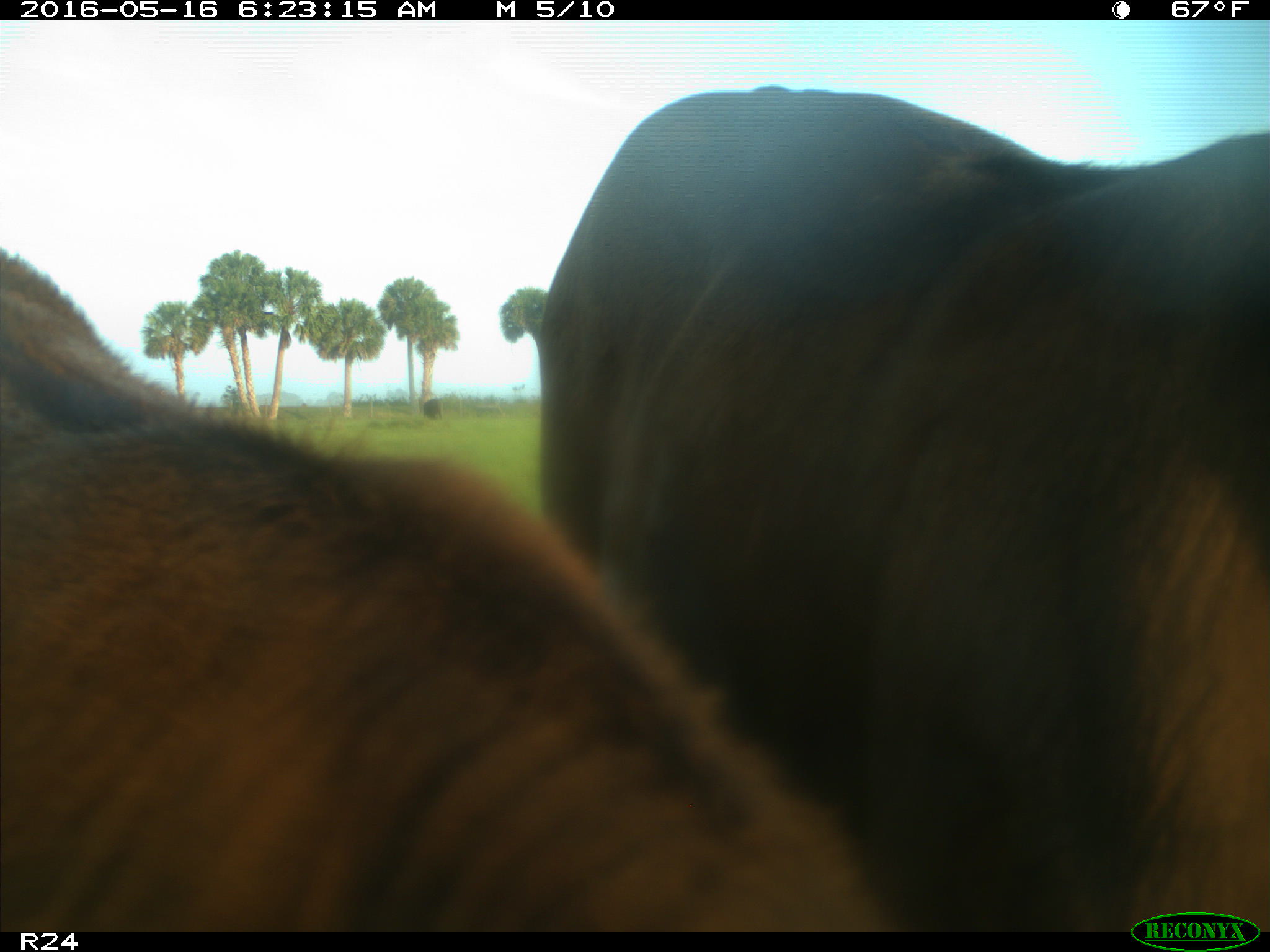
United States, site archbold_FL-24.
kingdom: Animalia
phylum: Chordata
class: Mammalia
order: Artiodactyla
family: Bovidae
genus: Bos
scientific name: Bos taurus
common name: domestic cow